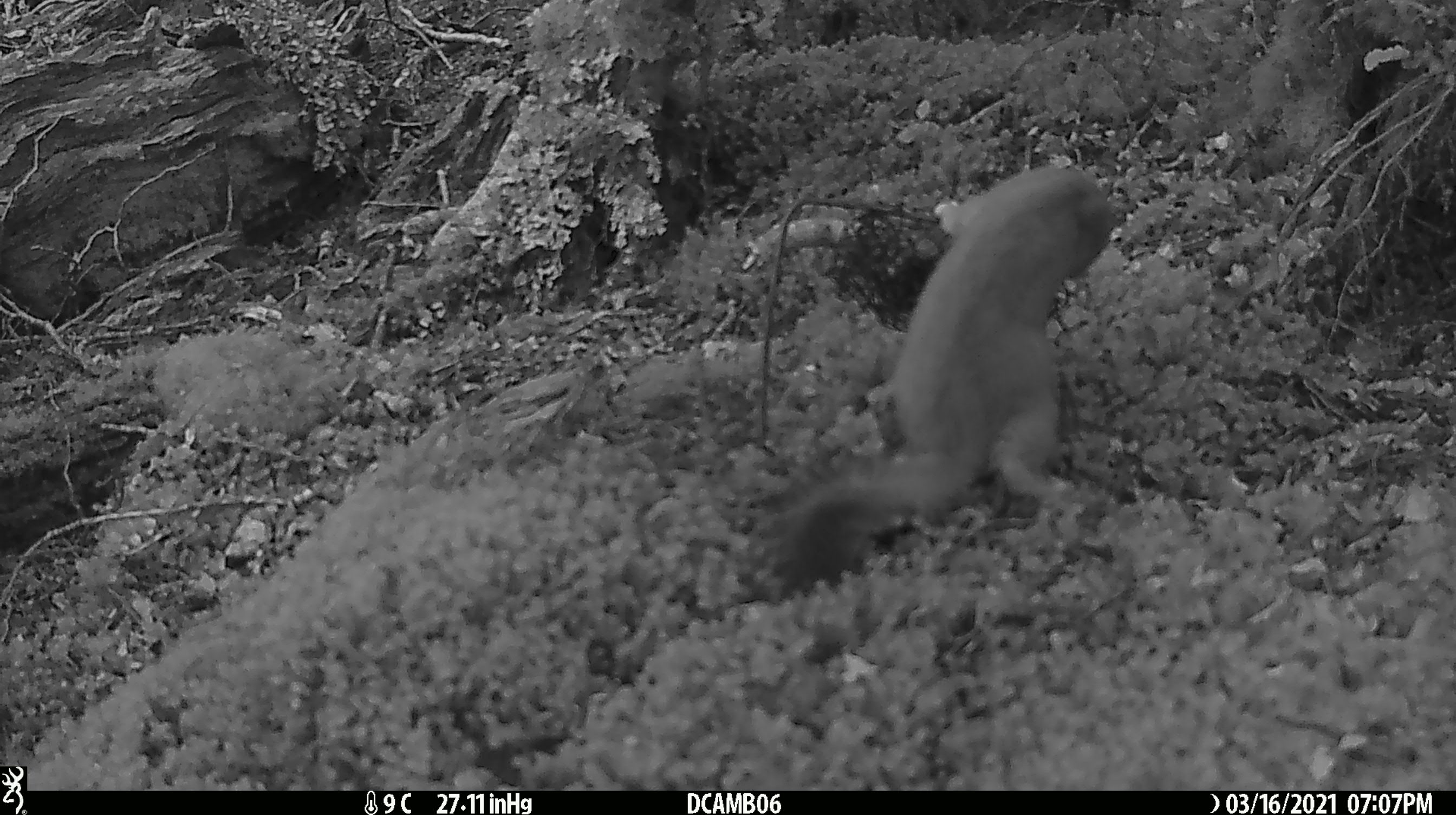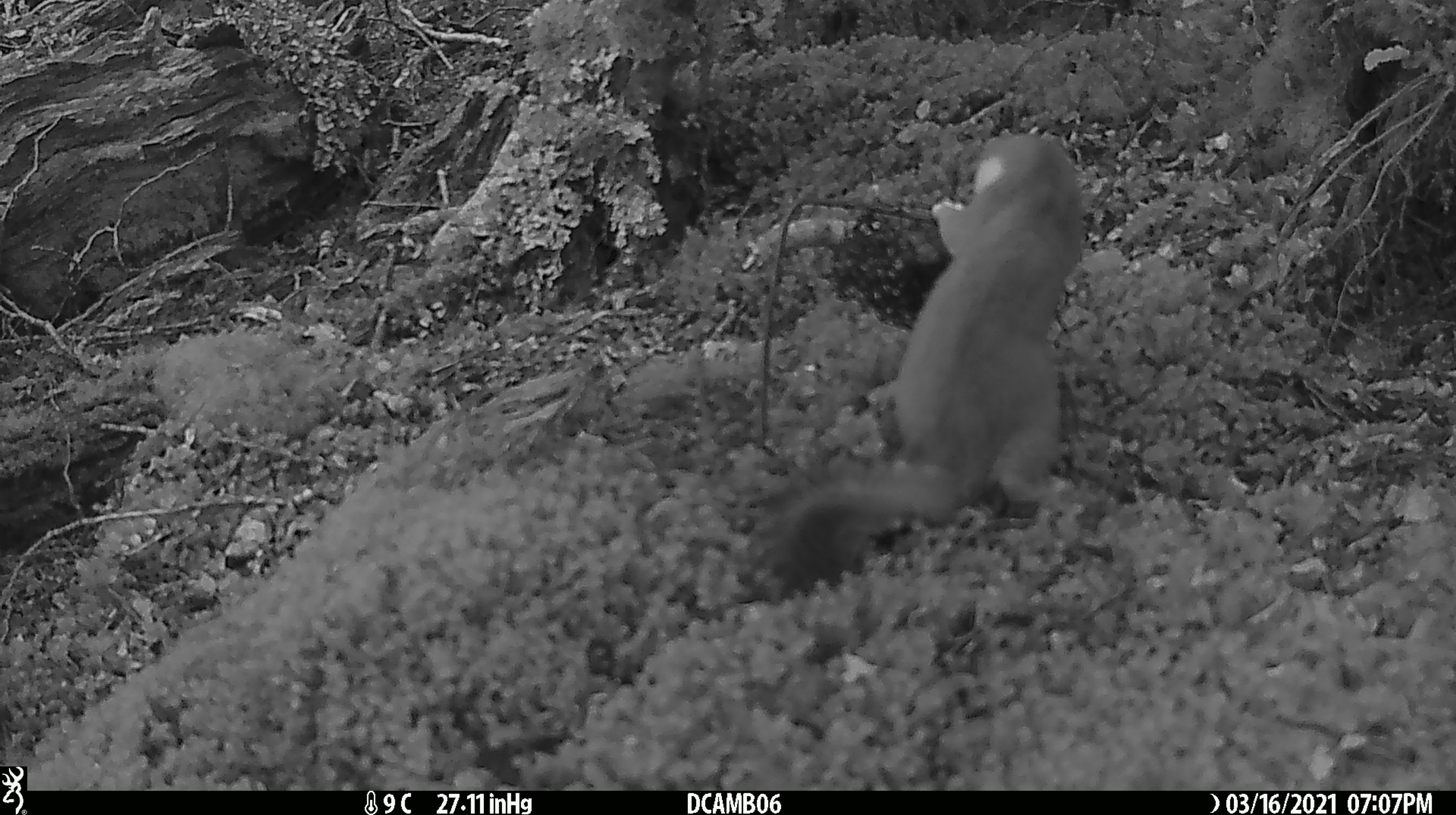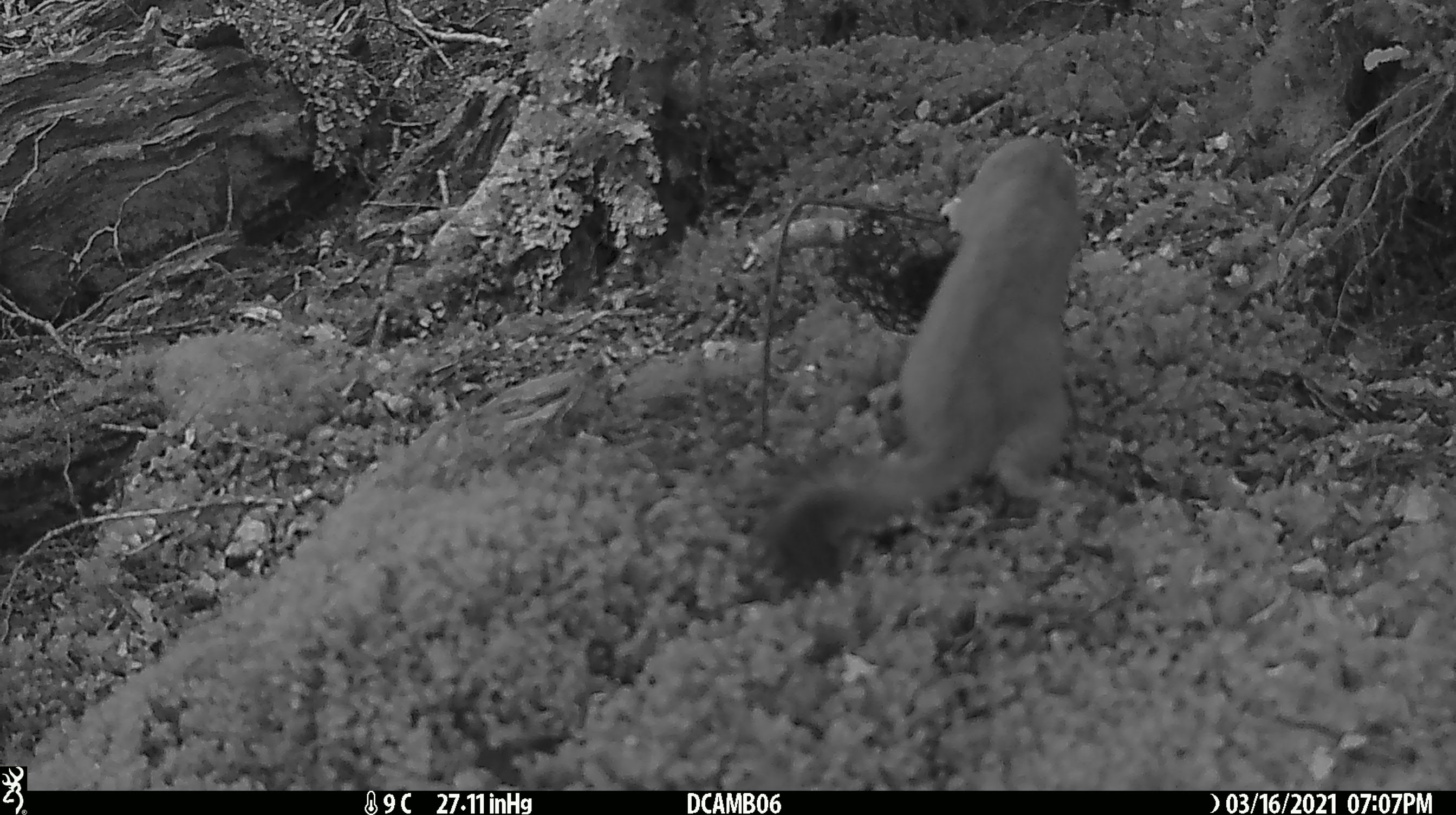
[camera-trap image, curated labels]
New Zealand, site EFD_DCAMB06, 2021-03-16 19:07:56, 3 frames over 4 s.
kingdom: Animalia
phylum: Chordata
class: Mammalia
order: Carnivora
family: Mustelidae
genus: Mustela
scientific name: Mustela erminea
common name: stoat